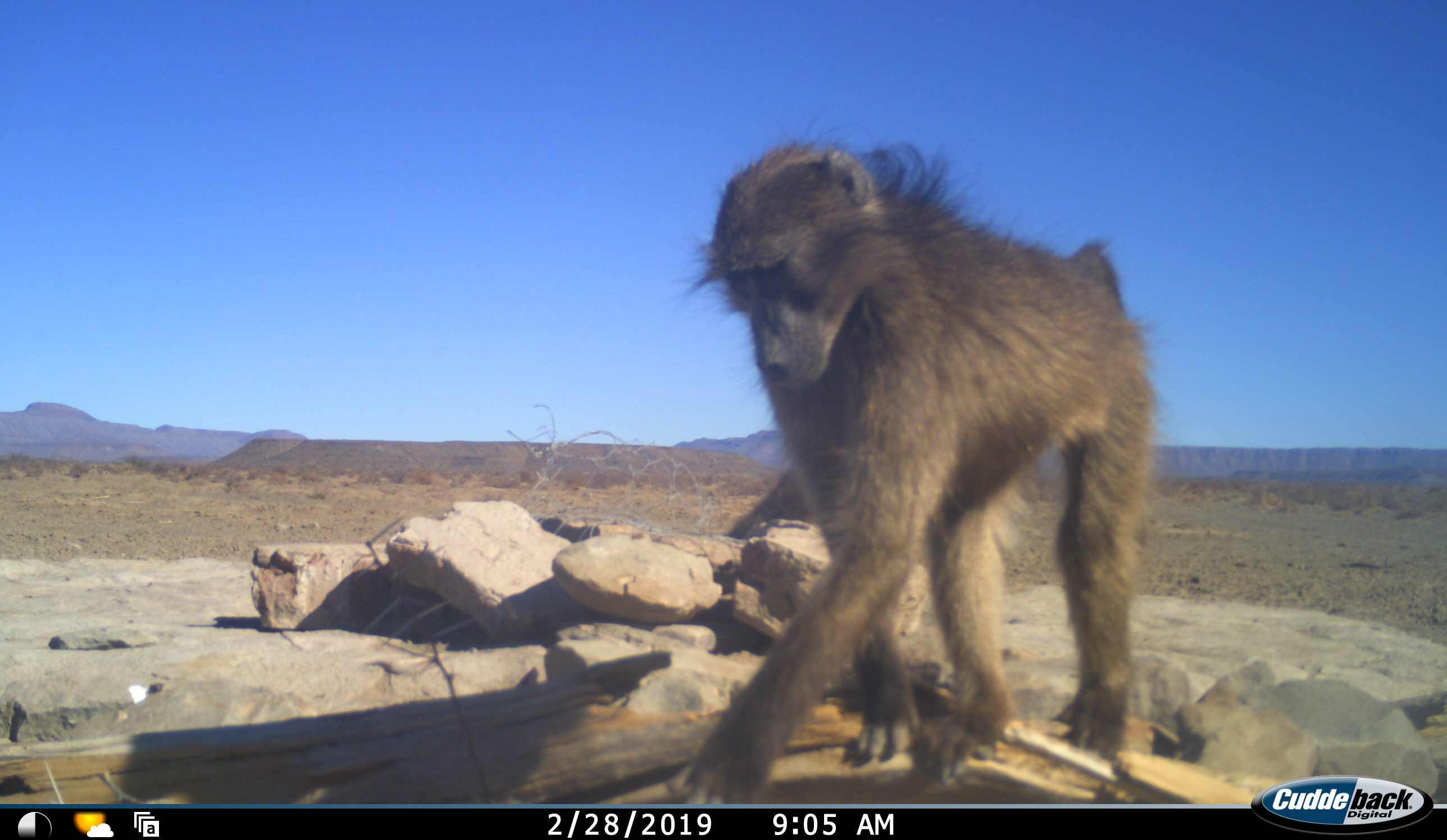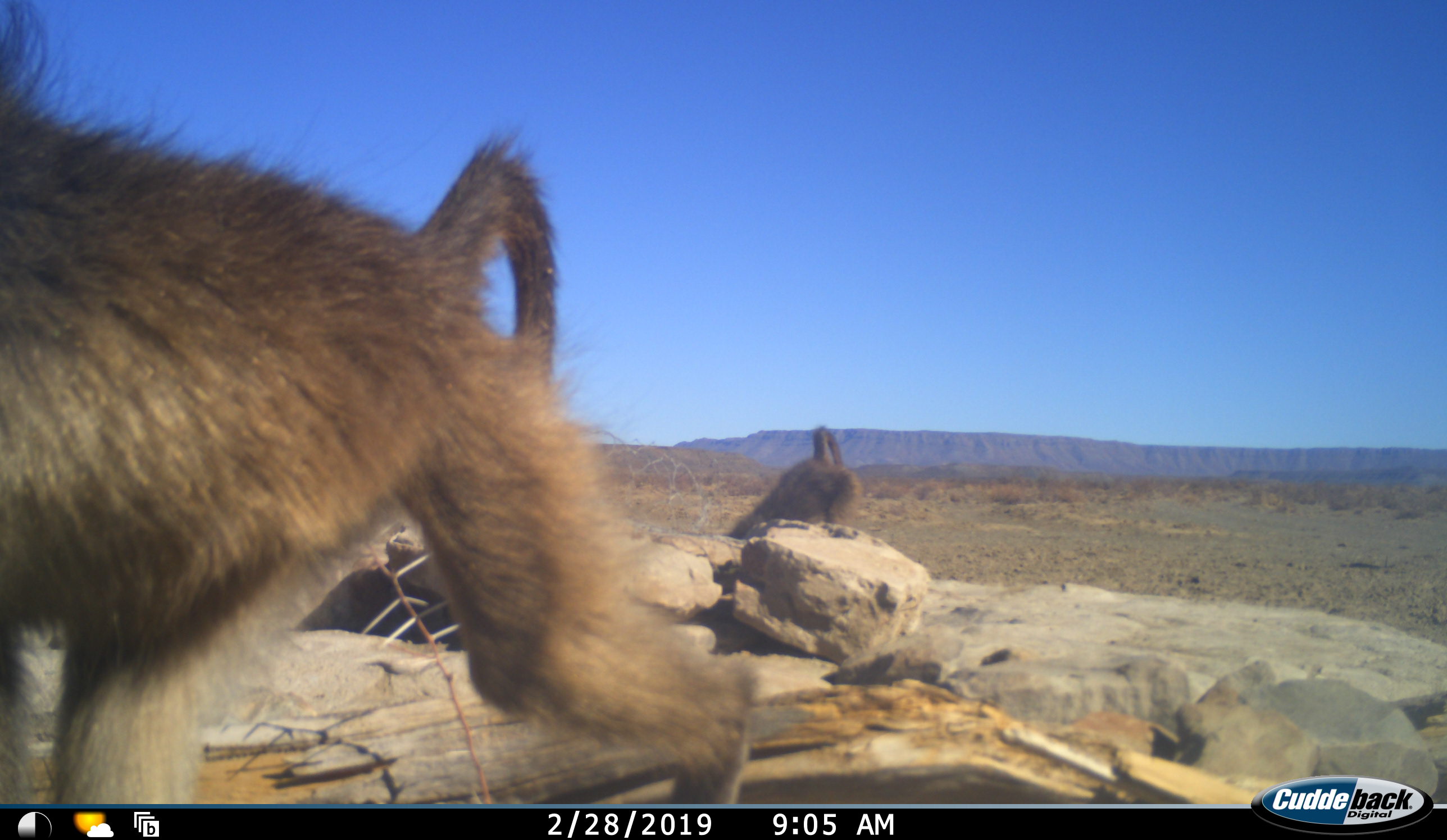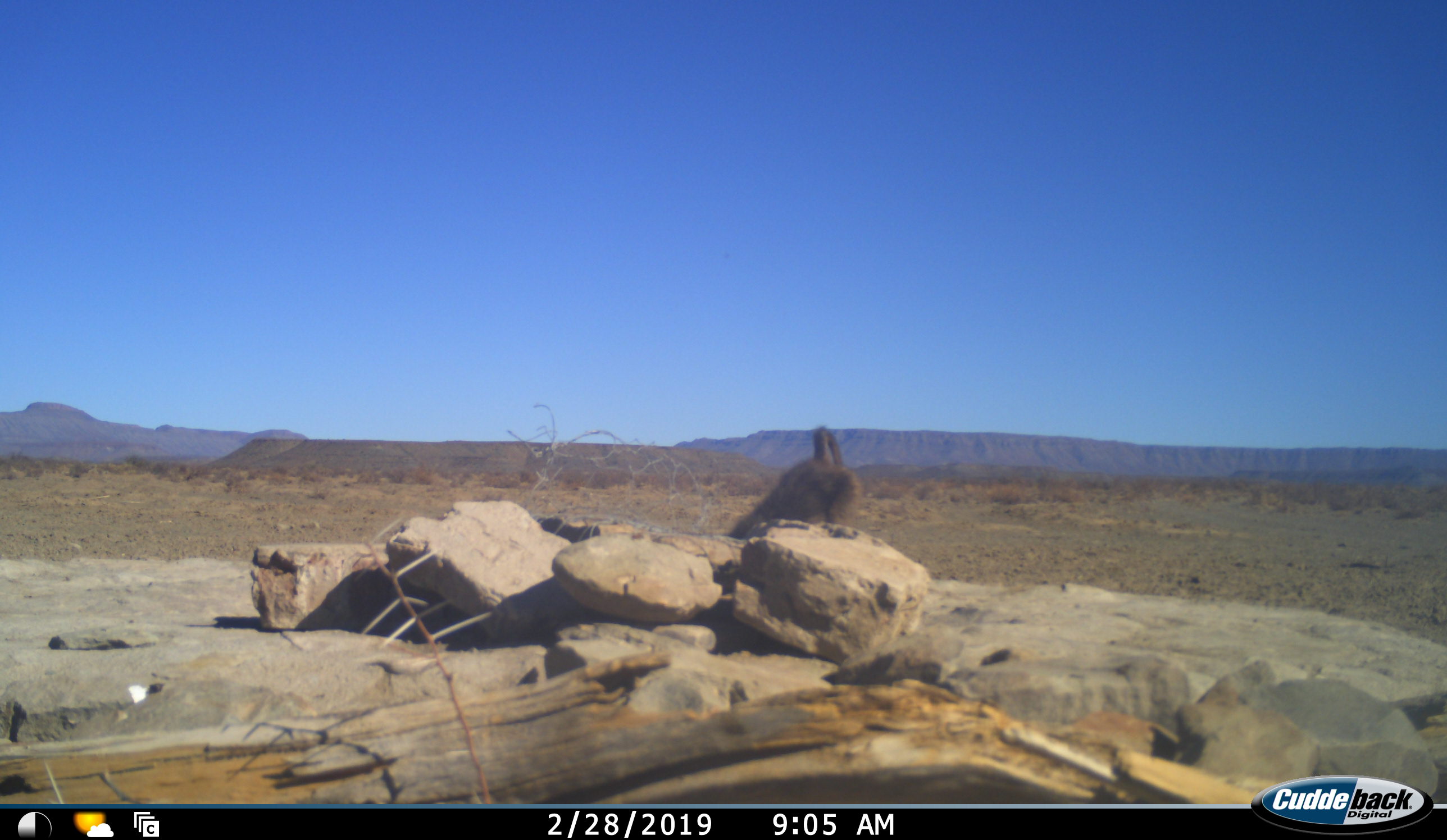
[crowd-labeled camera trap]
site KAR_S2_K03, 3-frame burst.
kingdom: Animalia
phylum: Chordata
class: Mammalia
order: Primates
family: Cercopithecidae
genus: Papio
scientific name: Papio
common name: baboon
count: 2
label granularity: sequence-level